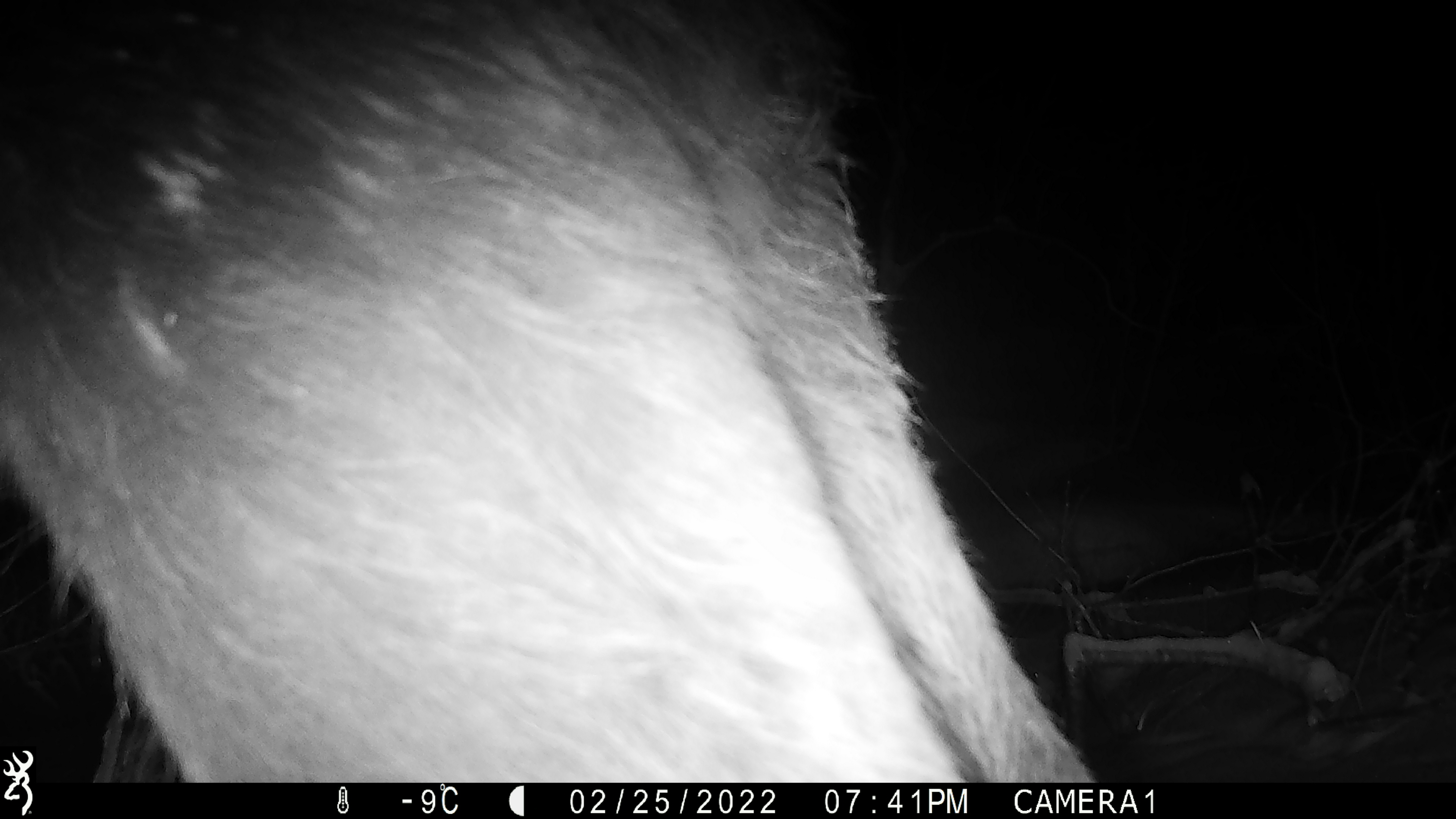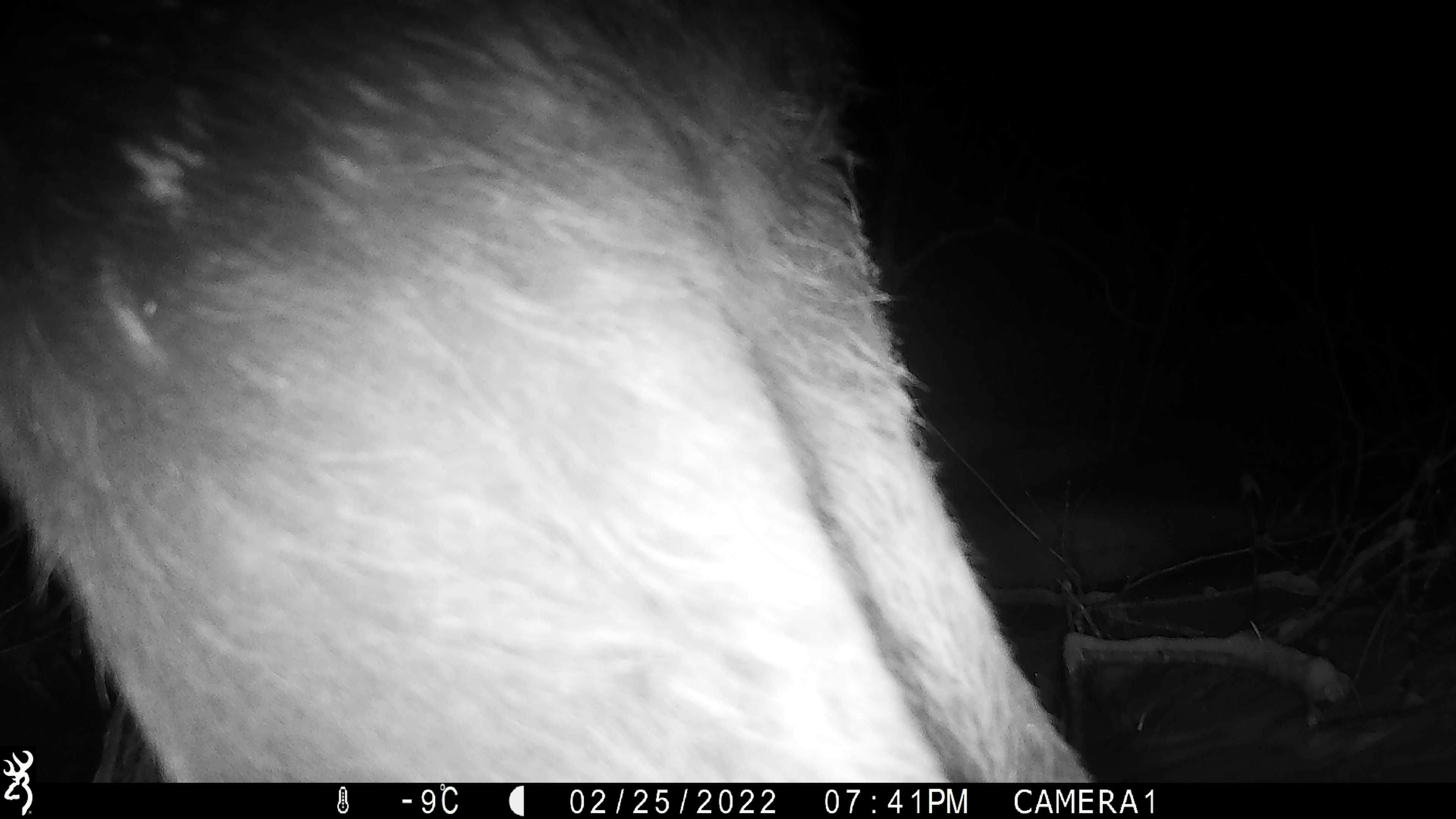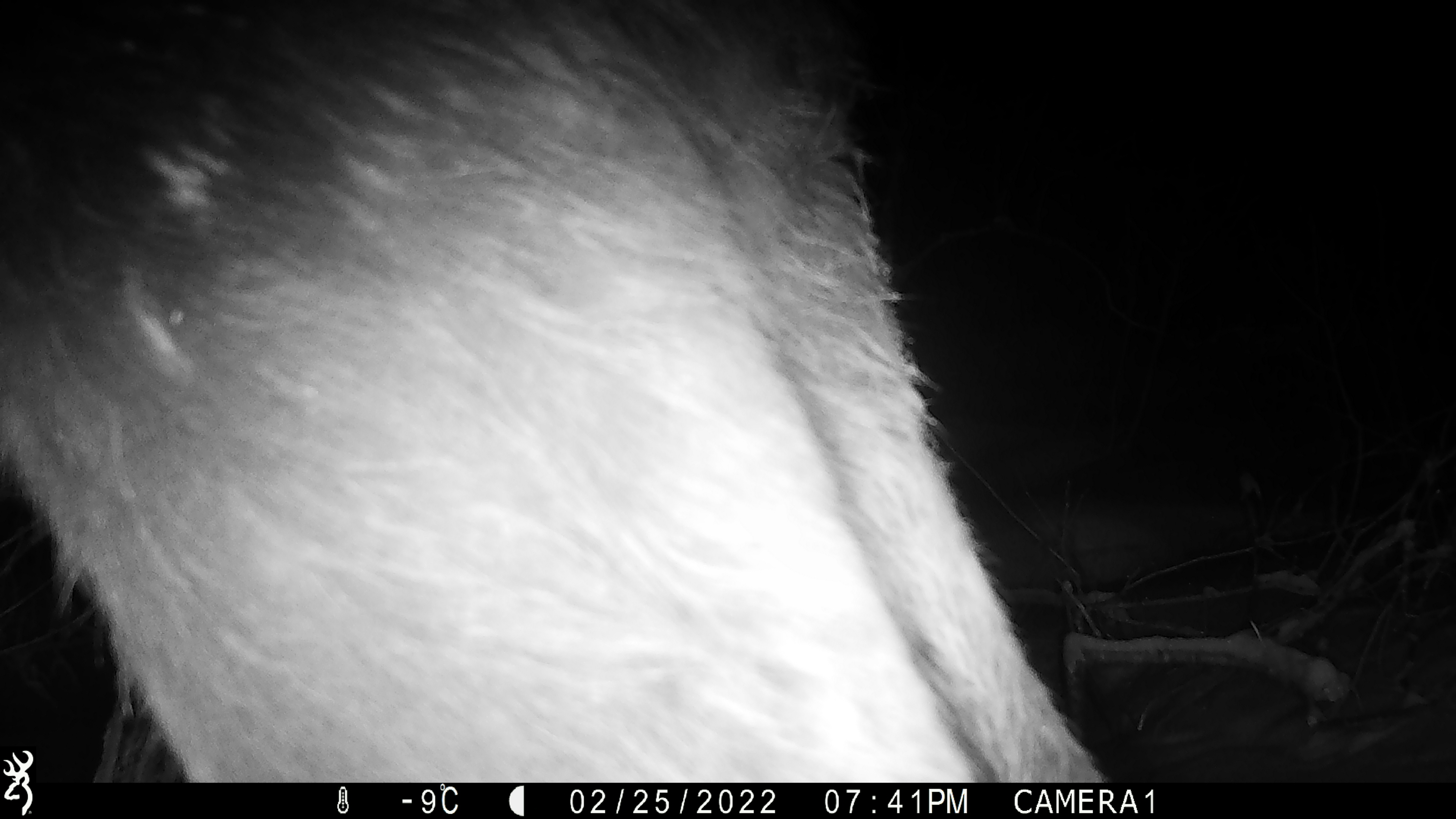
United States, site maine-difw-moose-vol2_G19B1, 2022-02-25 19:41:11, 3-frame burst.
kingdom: Animalia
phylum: Chordata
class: Mammalia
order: Artiodactyla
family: Cervidae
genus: Alces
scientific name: Alces alces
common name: moose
Moose (Alces alces).